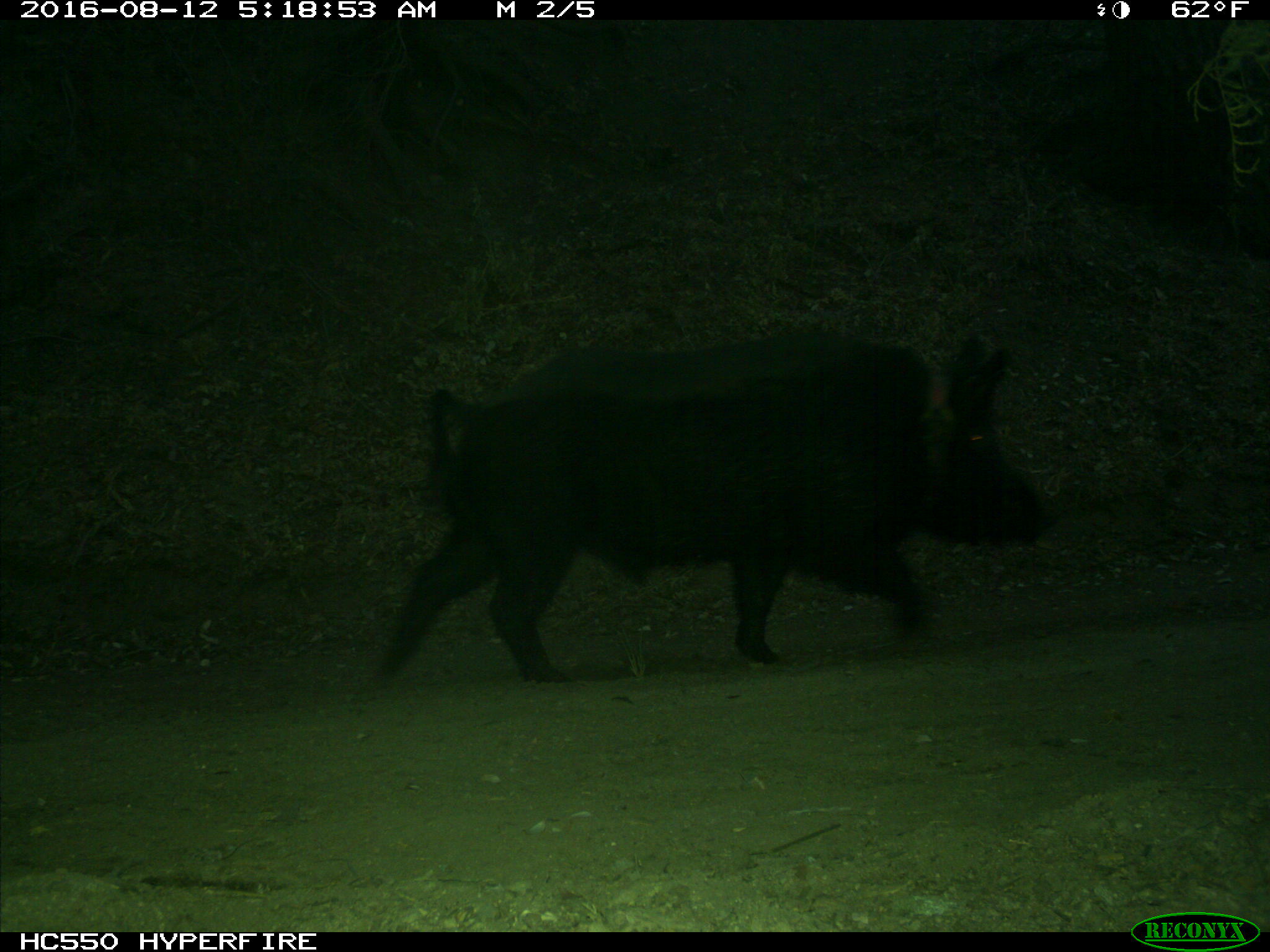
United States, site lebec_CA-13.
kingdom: Animalia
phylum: Chordata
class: Mammalia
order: Artiodactyla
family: Suidae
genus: Sus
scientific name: Sus scrofa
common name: wild boar